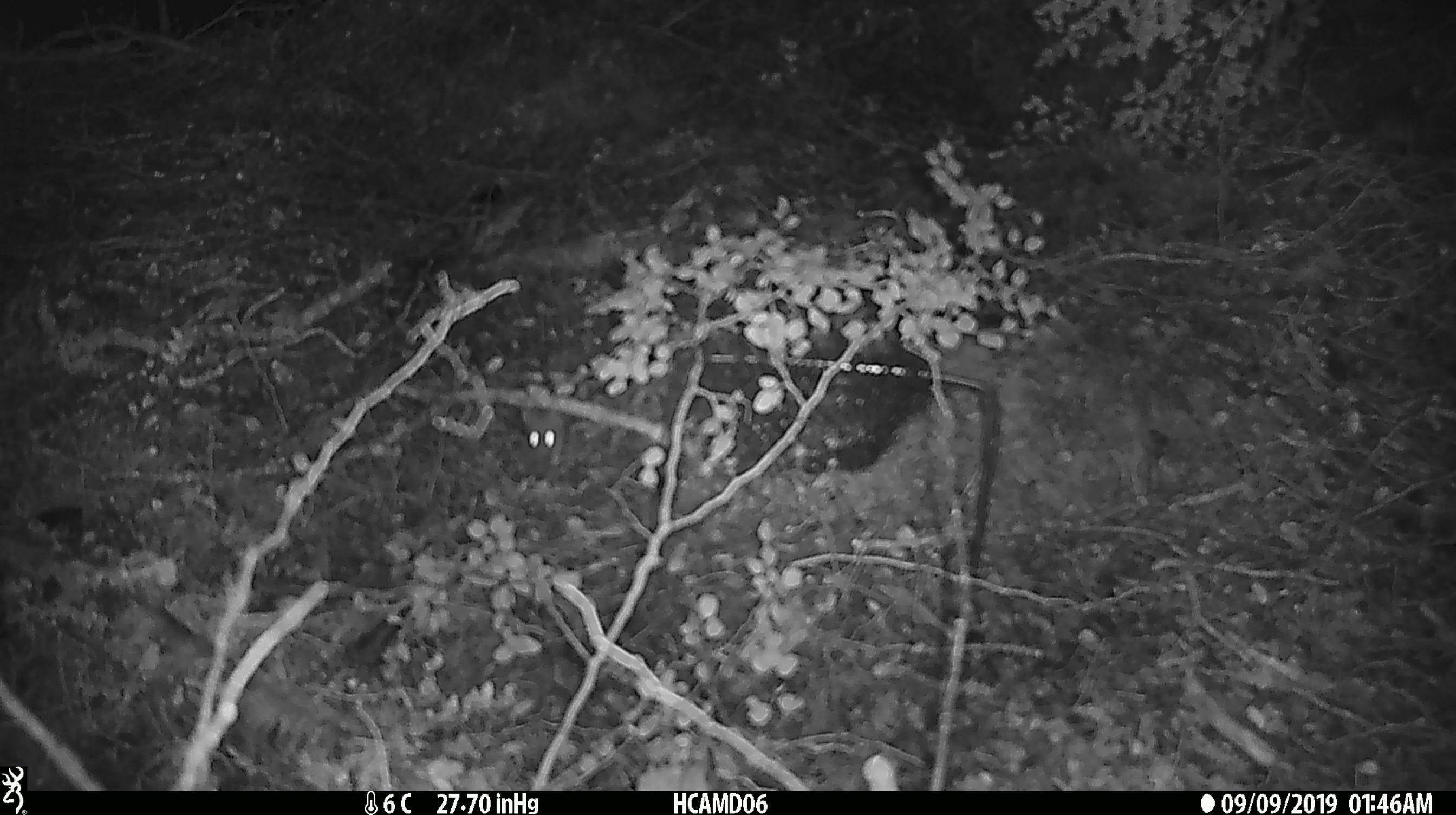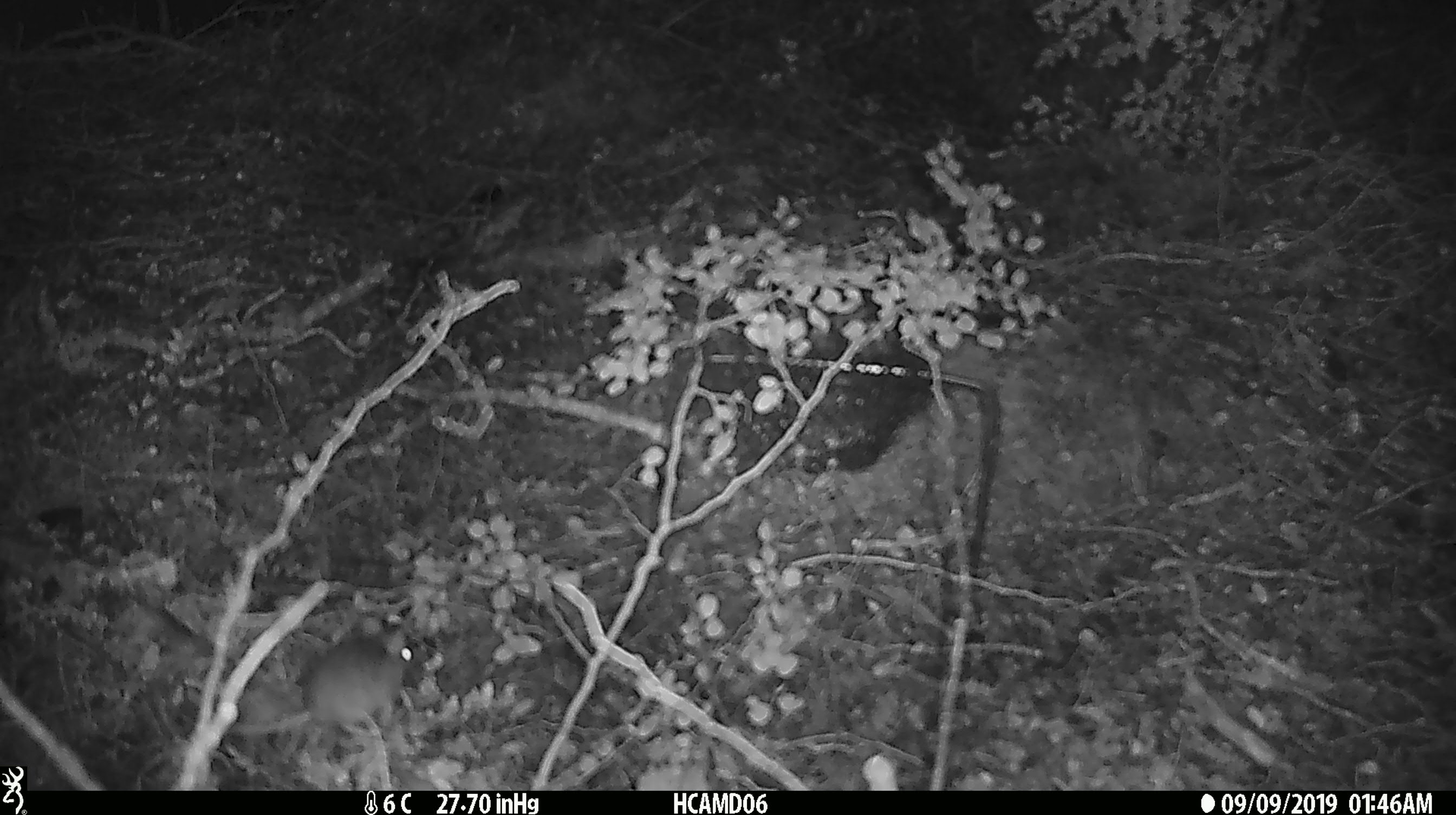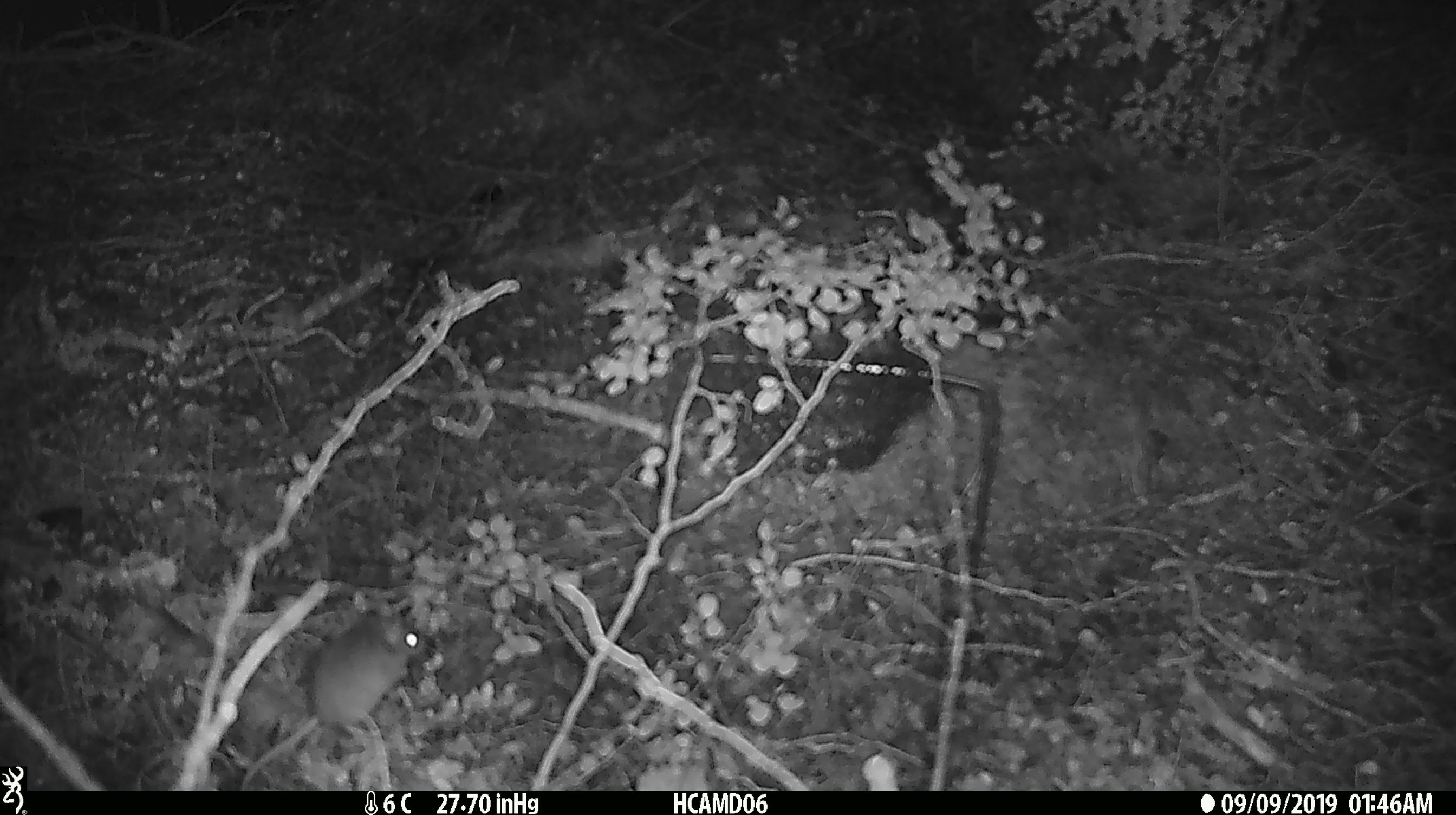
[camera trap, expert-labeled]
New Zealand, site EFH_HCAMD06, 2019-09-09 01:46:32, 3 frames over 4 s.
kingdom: Animalia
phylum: Chordata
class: Mammalia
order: Rodentia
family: Muridae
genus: Mus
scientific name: Mus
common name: mouse